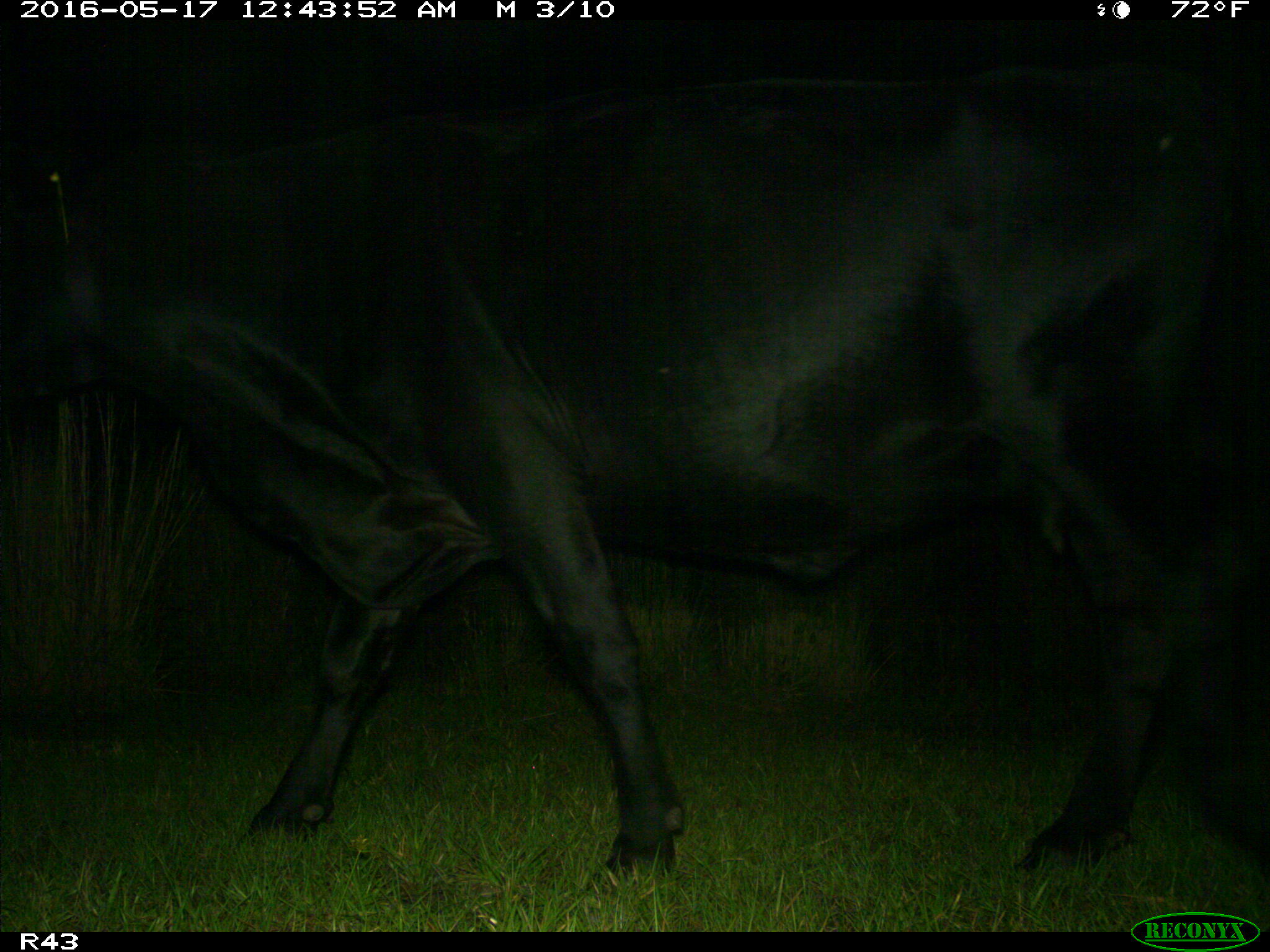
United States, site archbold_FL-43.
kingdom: Animalia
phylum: Chordata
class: Mammalia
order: Artiodactyla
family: Bovidae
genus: Bos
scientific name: Bos taurus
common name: domestic cow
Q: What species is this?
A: Bos taurus (domestic cow).